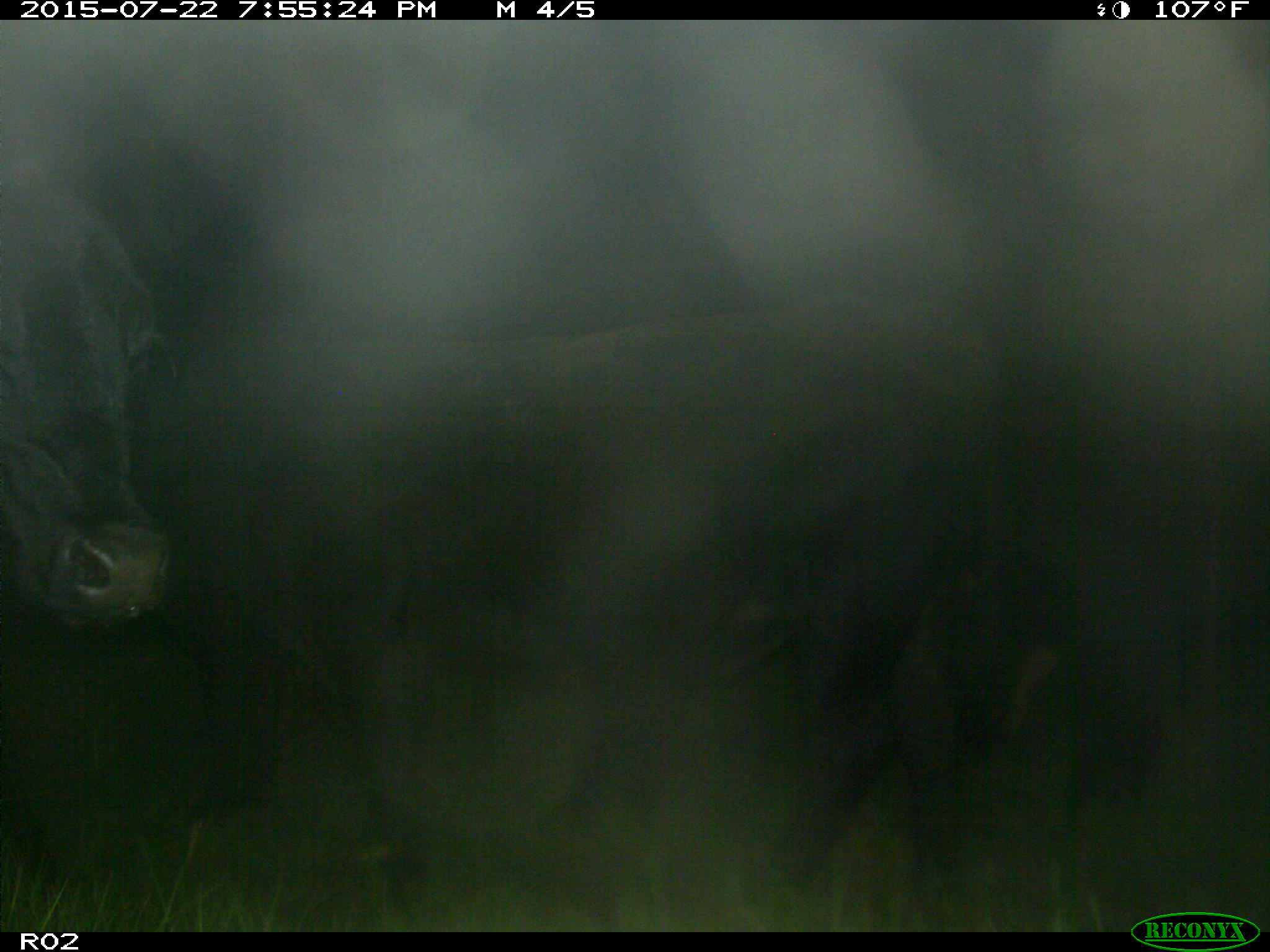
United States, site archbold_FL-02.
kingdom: Animalia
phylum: Chordata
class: Mammalia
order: Artiodactyla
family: Bovidae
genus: Bos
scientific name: Bos taurus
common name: domestic cow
Bos taurus (domestic cow).